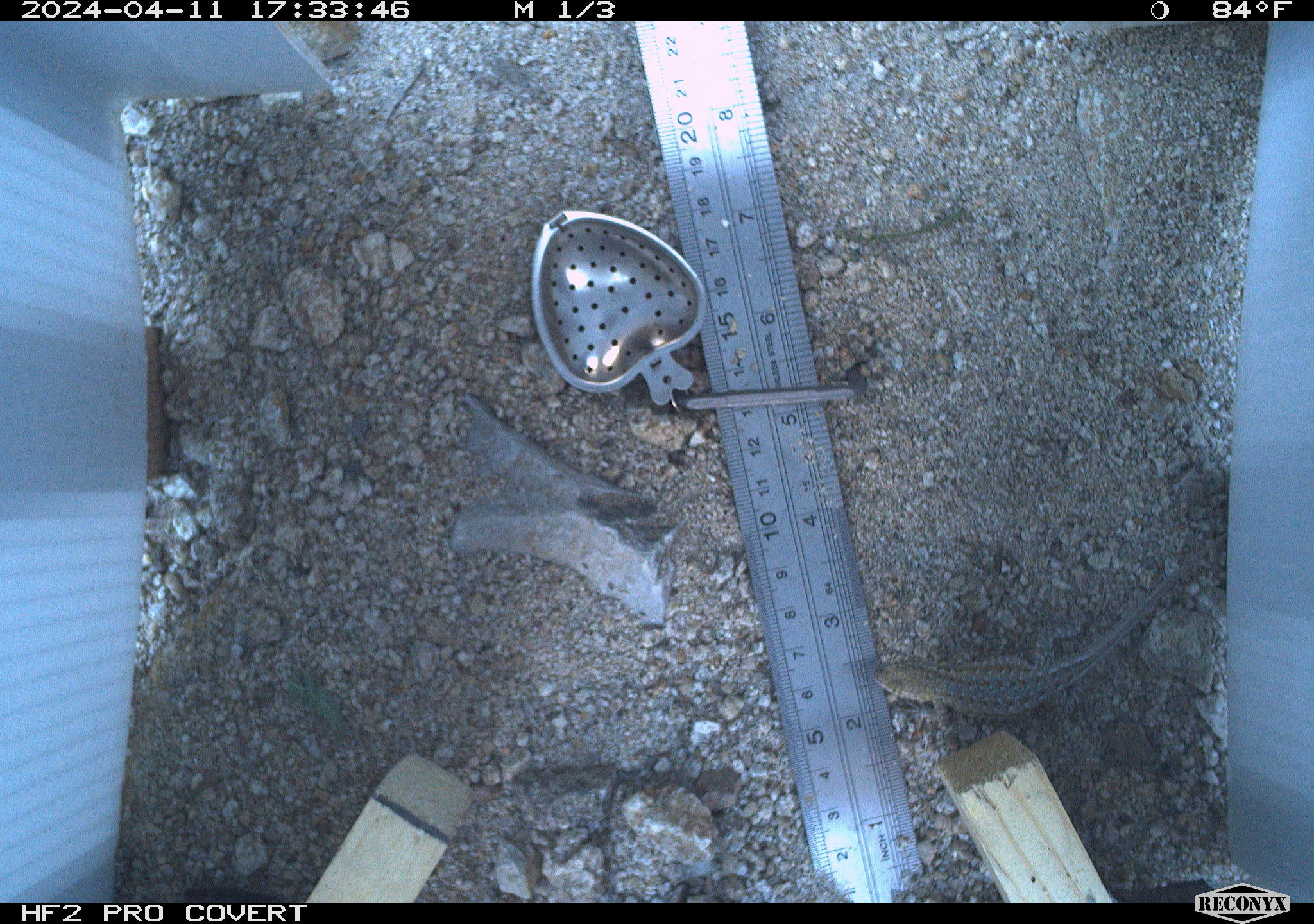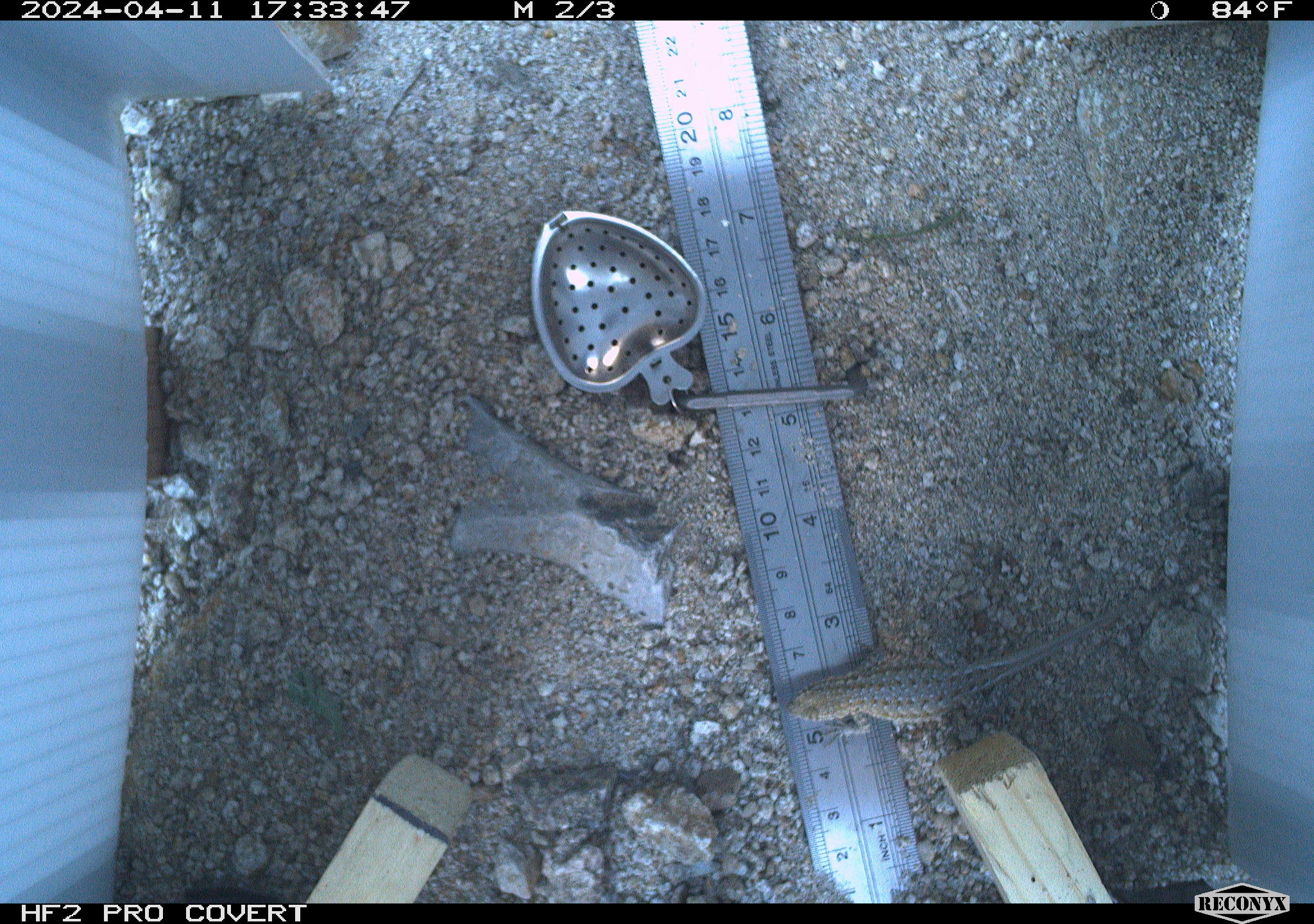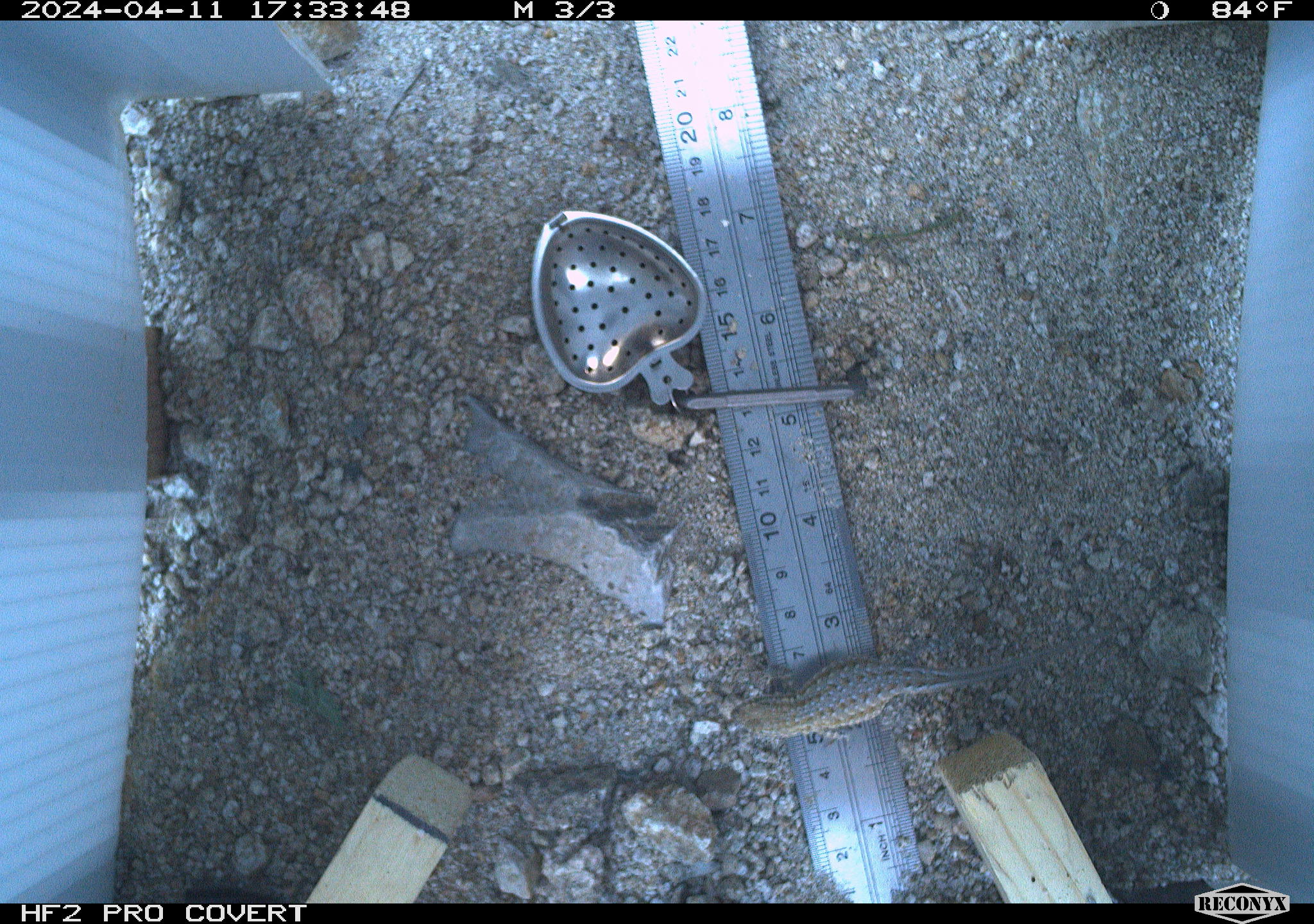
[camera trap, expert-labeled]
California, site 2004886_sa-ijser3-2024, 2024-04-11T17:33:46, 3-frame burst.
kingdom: Animalia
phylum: Chordata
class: Reptilia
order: Squamata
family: Phrynosomatidae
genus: Uta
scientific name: Uta stansburiana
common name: common side-blotched lizard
Common side-blotched lizard (Uta stansburiana).